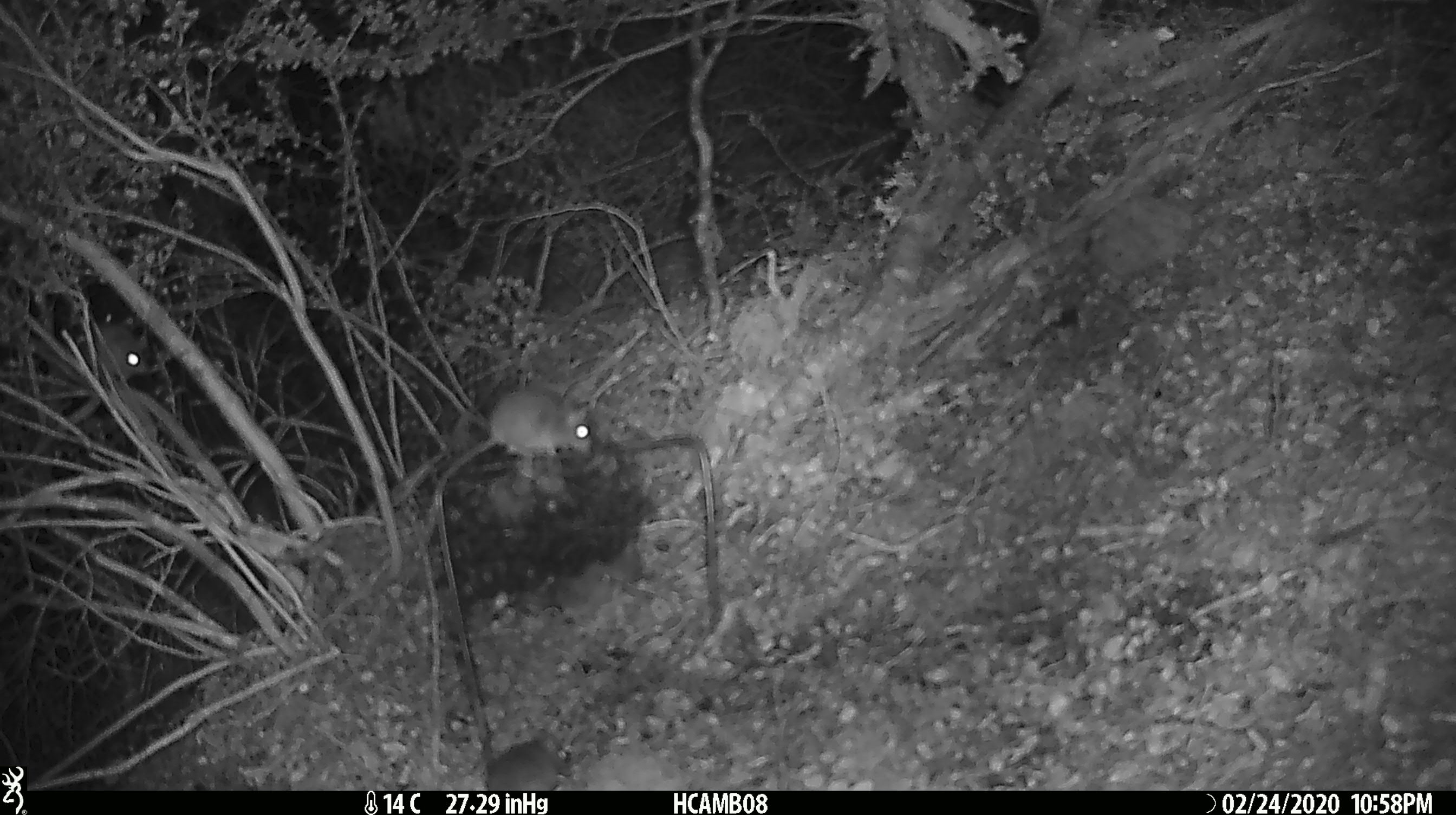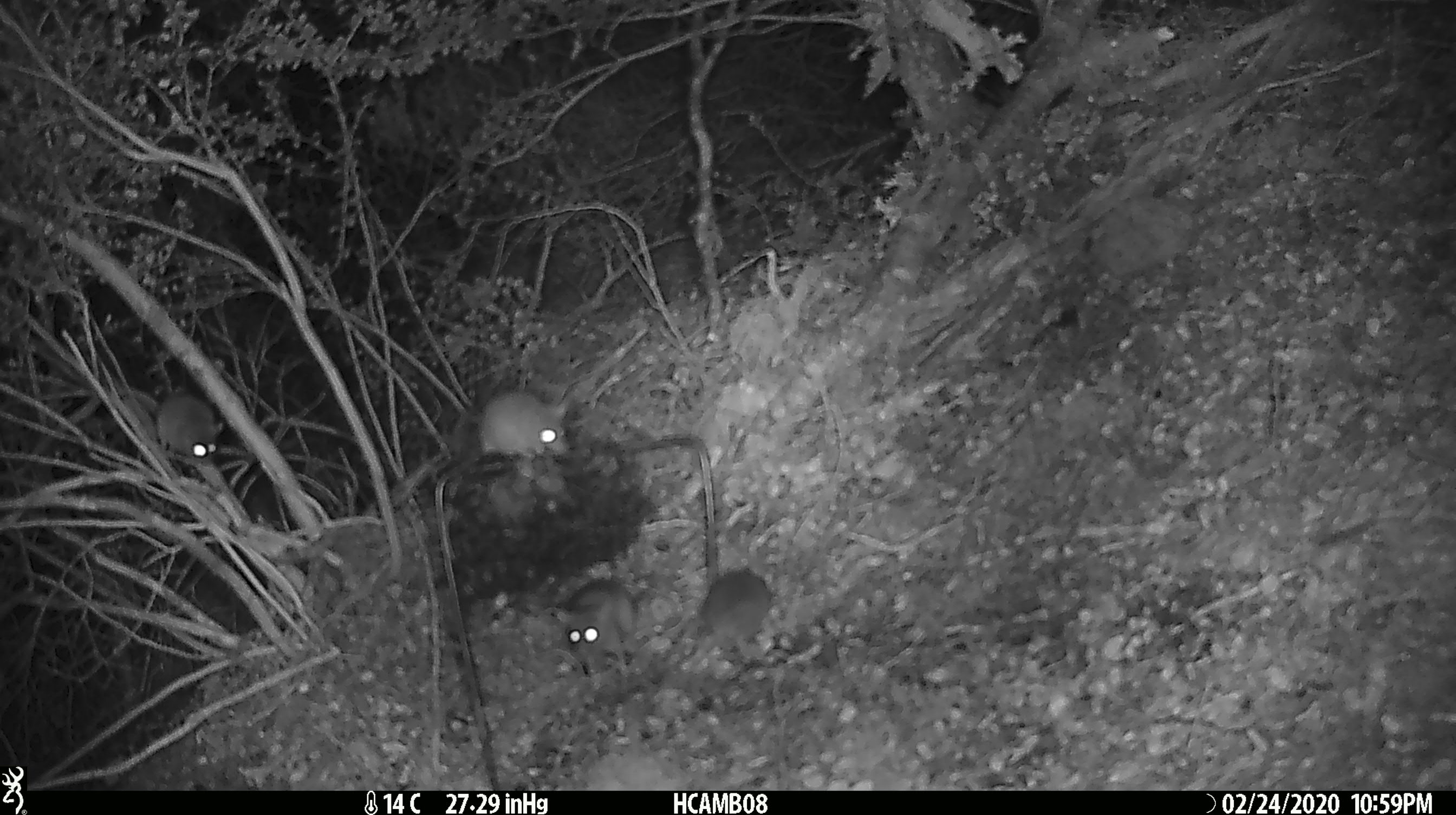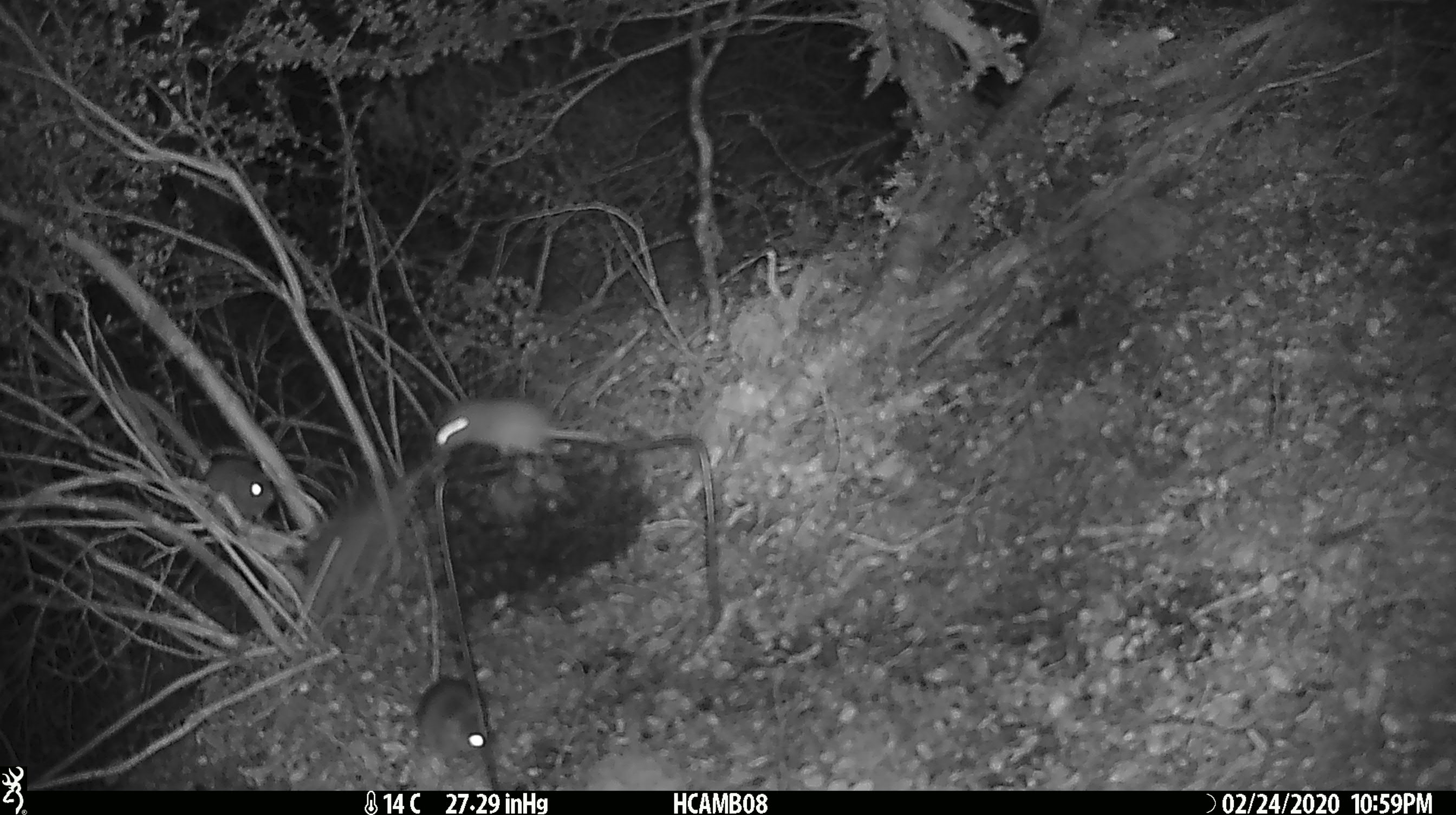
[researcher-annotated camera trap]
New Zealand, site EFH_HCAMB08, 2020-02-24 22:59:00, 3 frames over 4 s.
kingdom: Animalia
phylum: Chordata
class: Mammalia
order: Rodentia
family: Muridae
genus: Mus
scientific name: Mus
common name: mouse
Mouse (Mus).